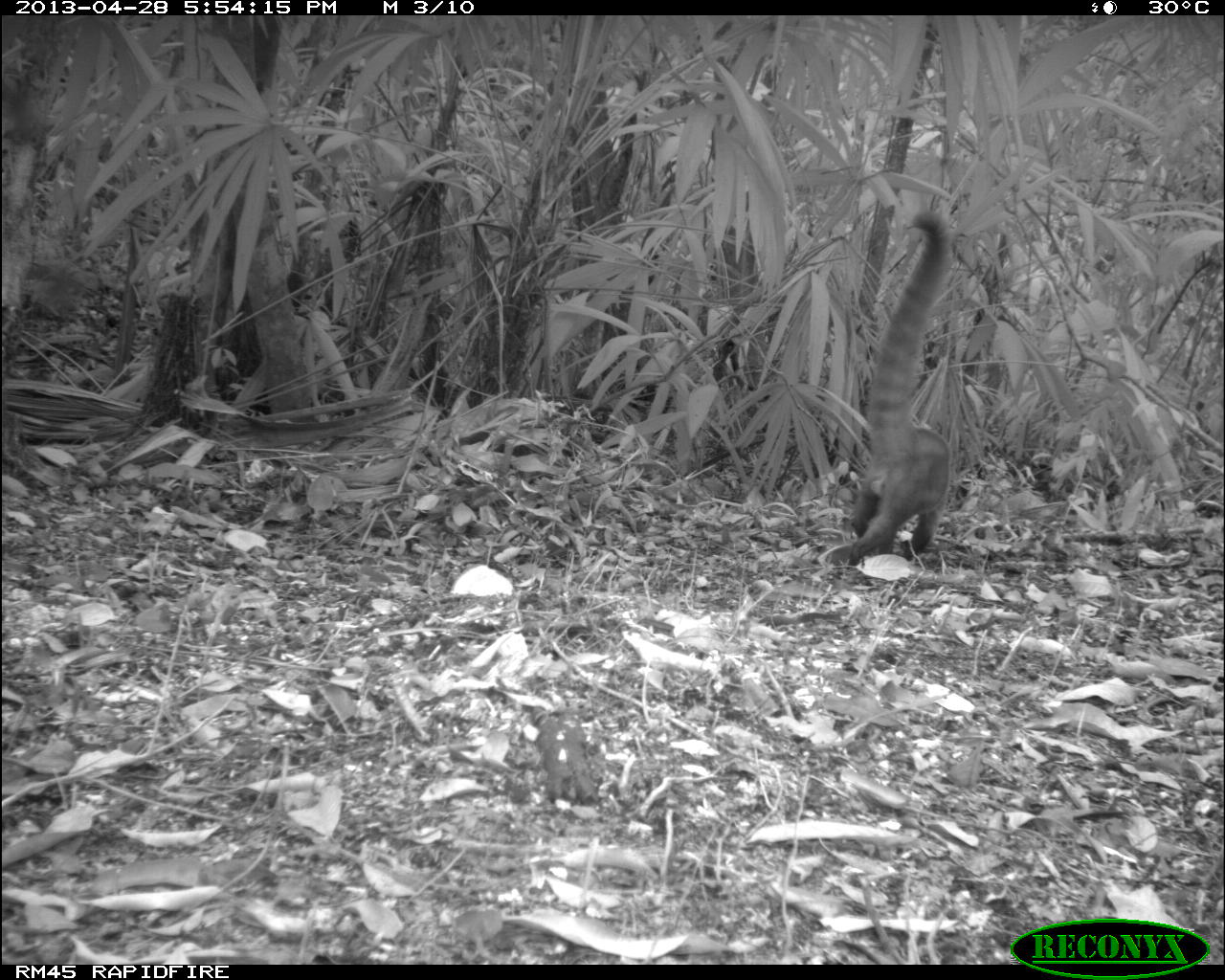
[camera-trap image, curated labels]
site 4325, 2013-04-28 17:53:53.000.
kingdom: Animalia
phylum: Chordata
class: Mammalia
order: Carnivora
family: Procyonidae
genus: Nasua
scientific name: Nasua narica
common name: white-nosed coati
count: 1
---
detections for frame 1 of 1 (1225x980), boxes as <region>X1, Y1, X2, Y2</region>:
nasua narica: <region>837, 210, 956, 568</region>